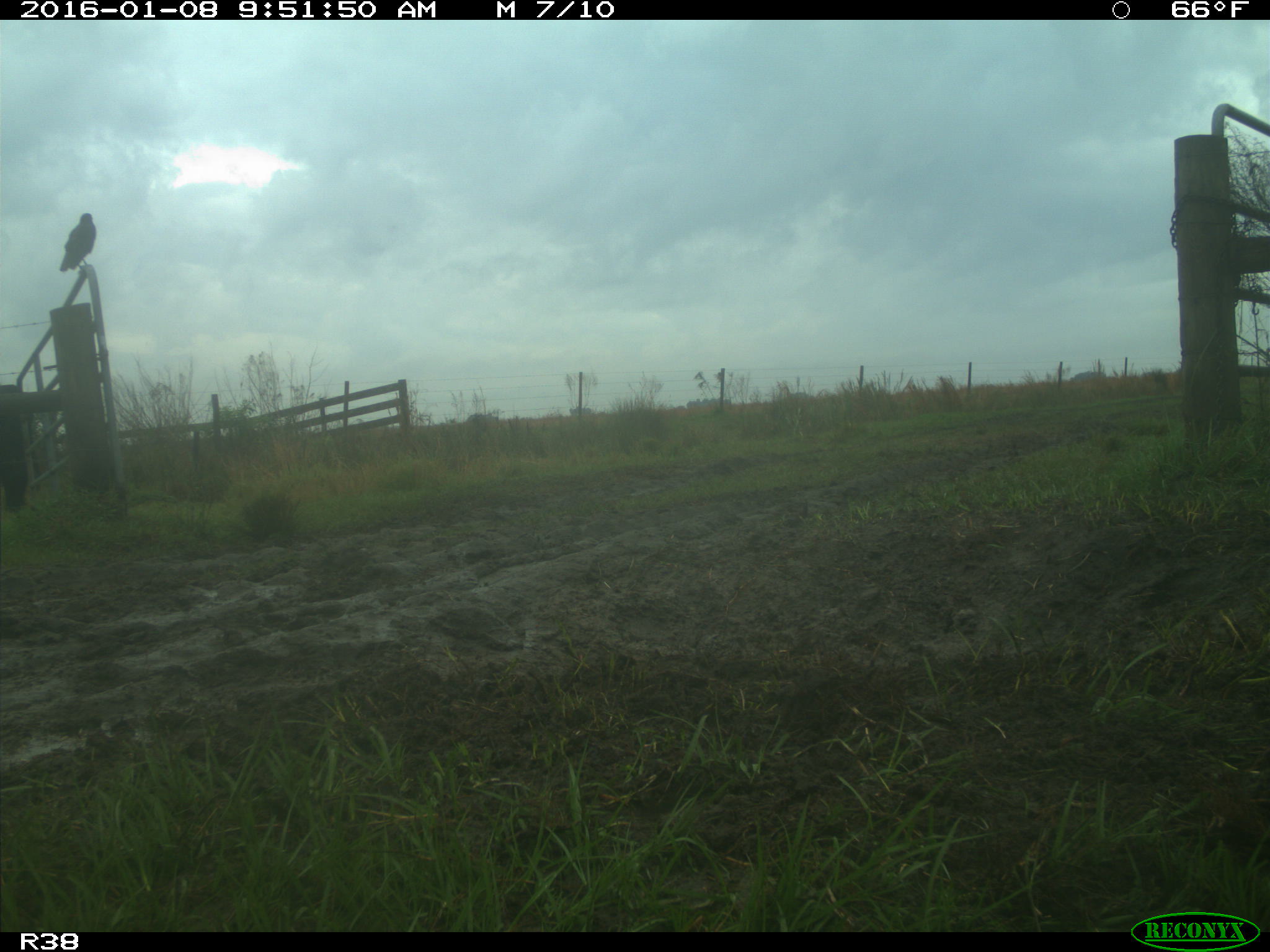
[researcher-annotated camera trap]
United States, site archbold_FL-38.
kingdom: Animalia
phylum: Chordata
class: Mammalia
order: Artiodactyla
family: Bovidae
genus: Bos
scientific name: Bos taurus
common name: domestic cow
Bos taurus (domestic cow).